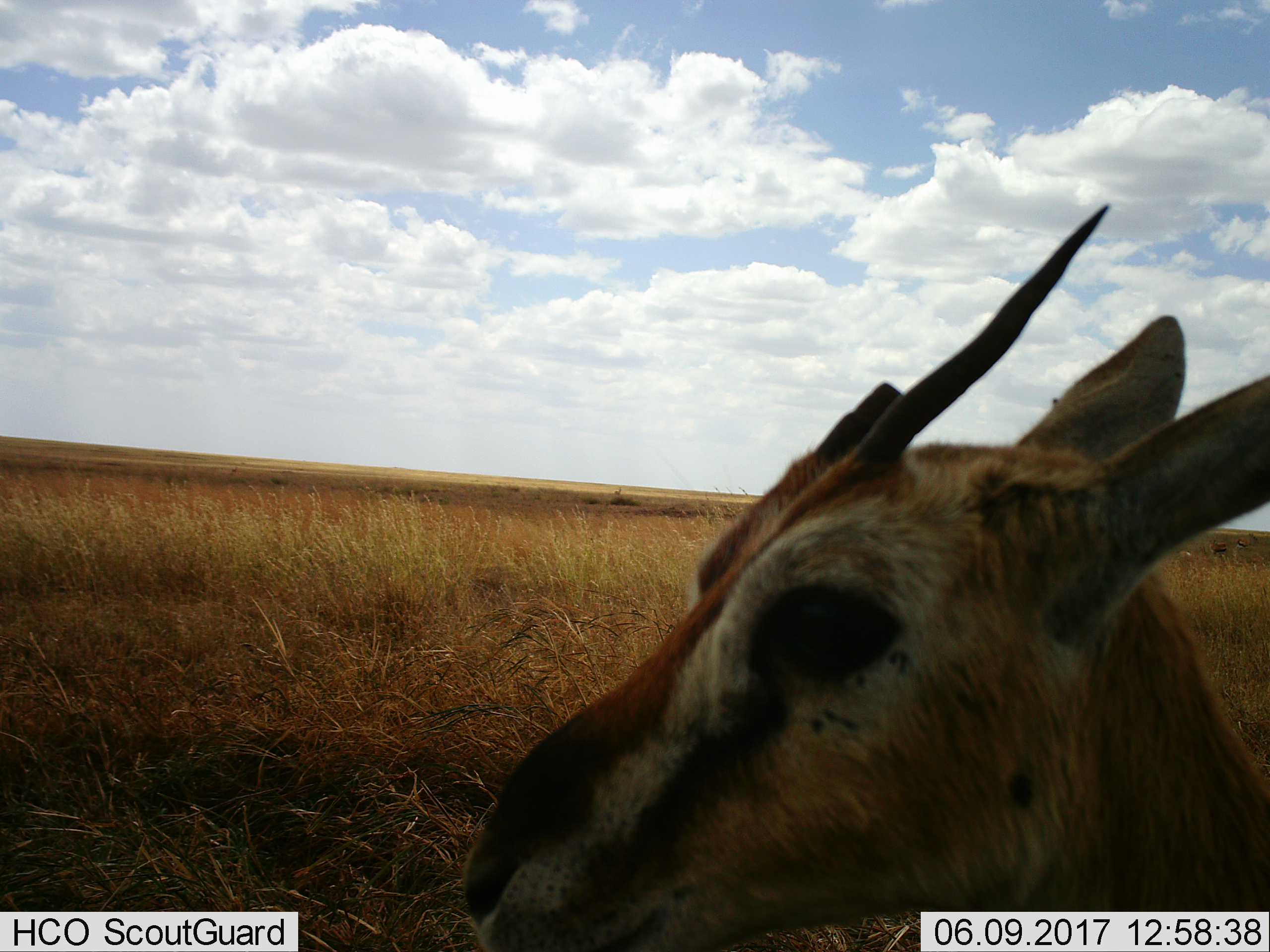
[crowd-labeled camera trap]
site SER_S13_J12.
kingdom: Animalia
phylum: Chordata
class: Mammalia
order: Artiodactyla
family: Bovidae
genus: Eudorcas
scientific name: Eudorcas thomsonii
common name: thomson's gazelle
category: gazellethomsons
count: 1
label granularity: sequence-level